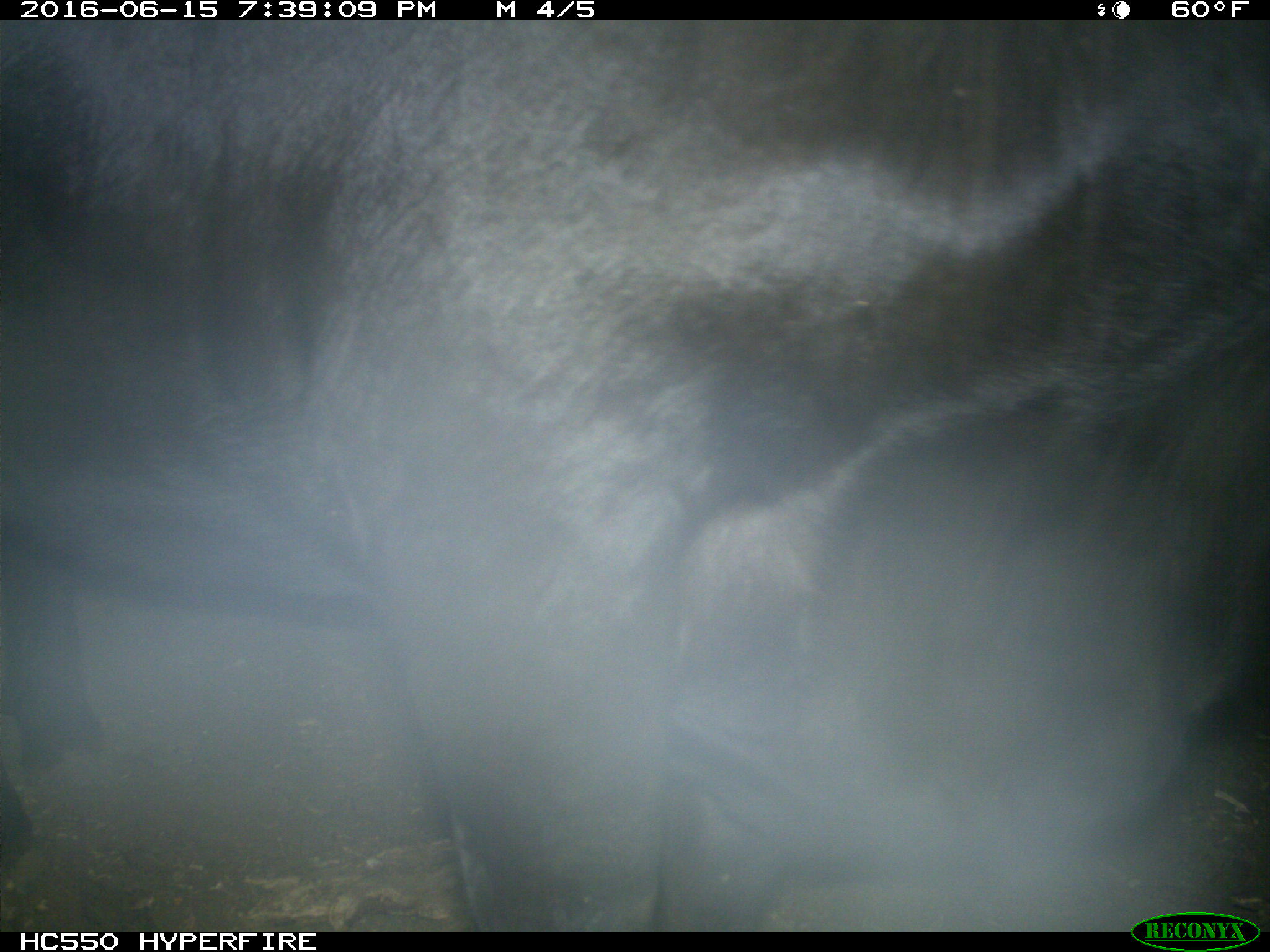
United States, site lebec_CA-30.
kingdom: Animalia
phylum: Chordata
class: Mammalia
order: Artiodactyla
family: Bovidae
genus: Bos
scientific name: Bos taurus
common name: domestic cow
Bos taurus (domestic cow).